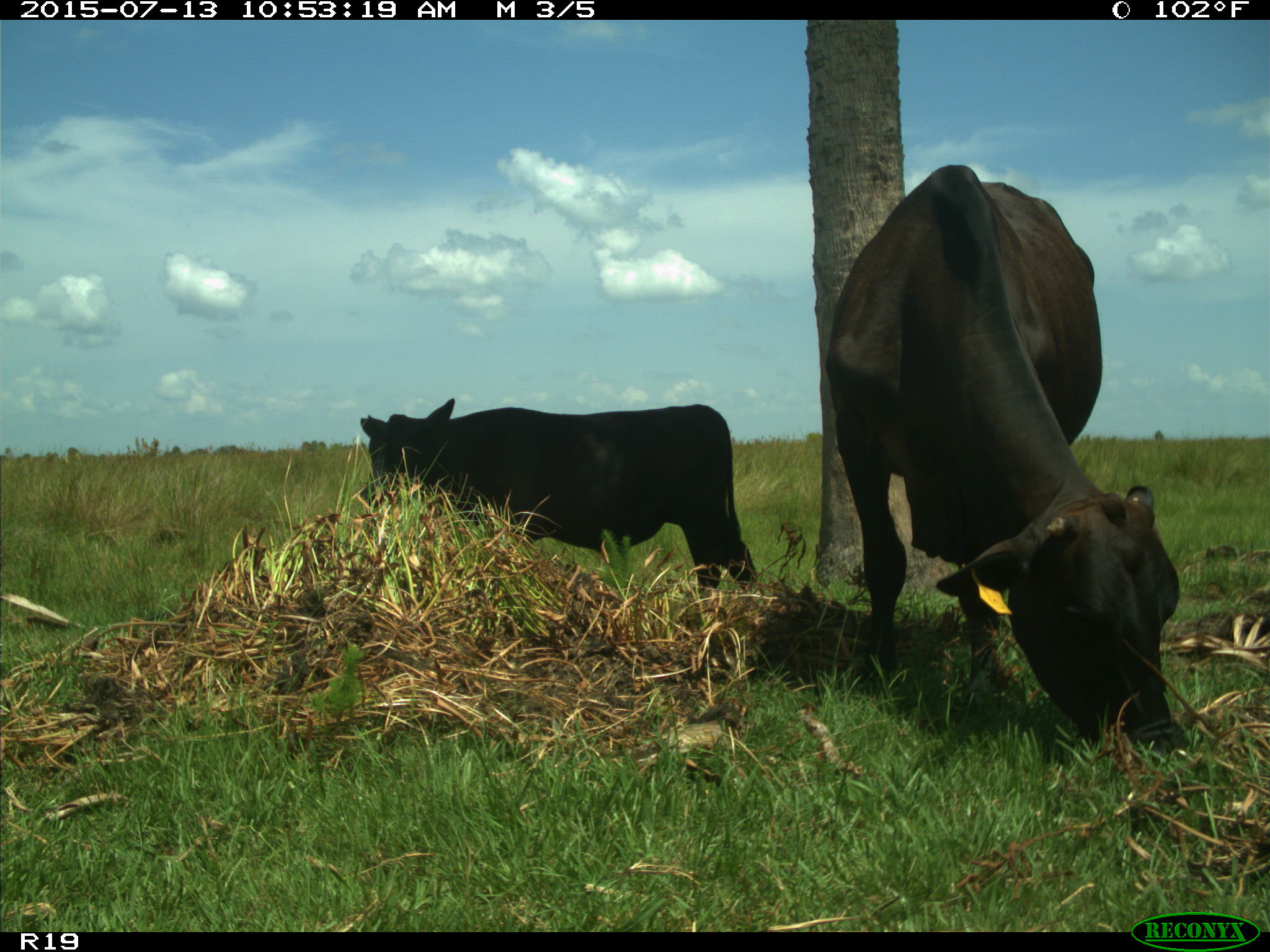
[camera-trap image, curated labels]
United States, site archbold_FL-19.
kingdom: Animalia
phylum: Chordata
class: Mammalia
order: Artiodactyla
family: Bovidae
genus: Bos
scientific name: Bos taurus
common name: domestic cow